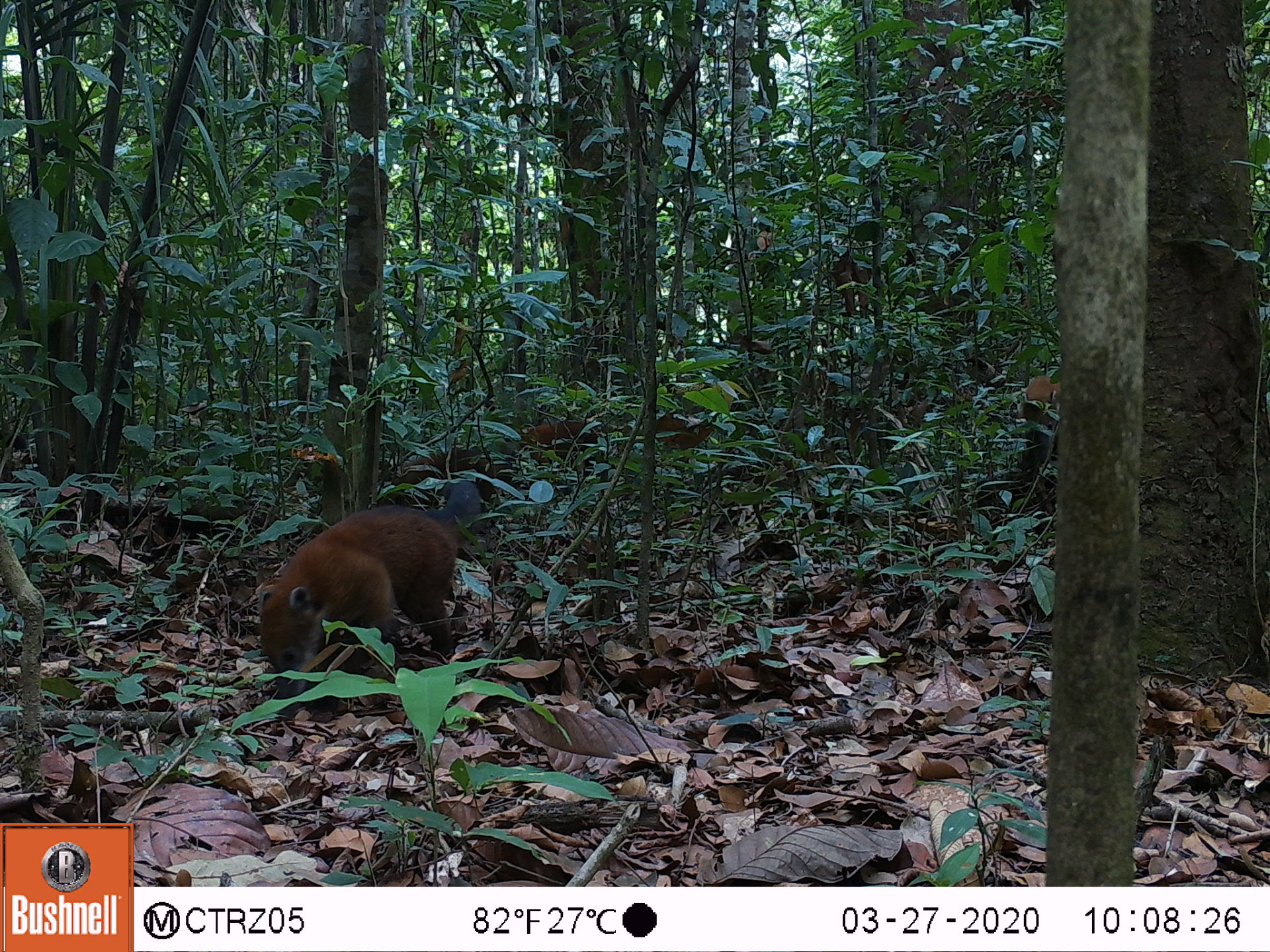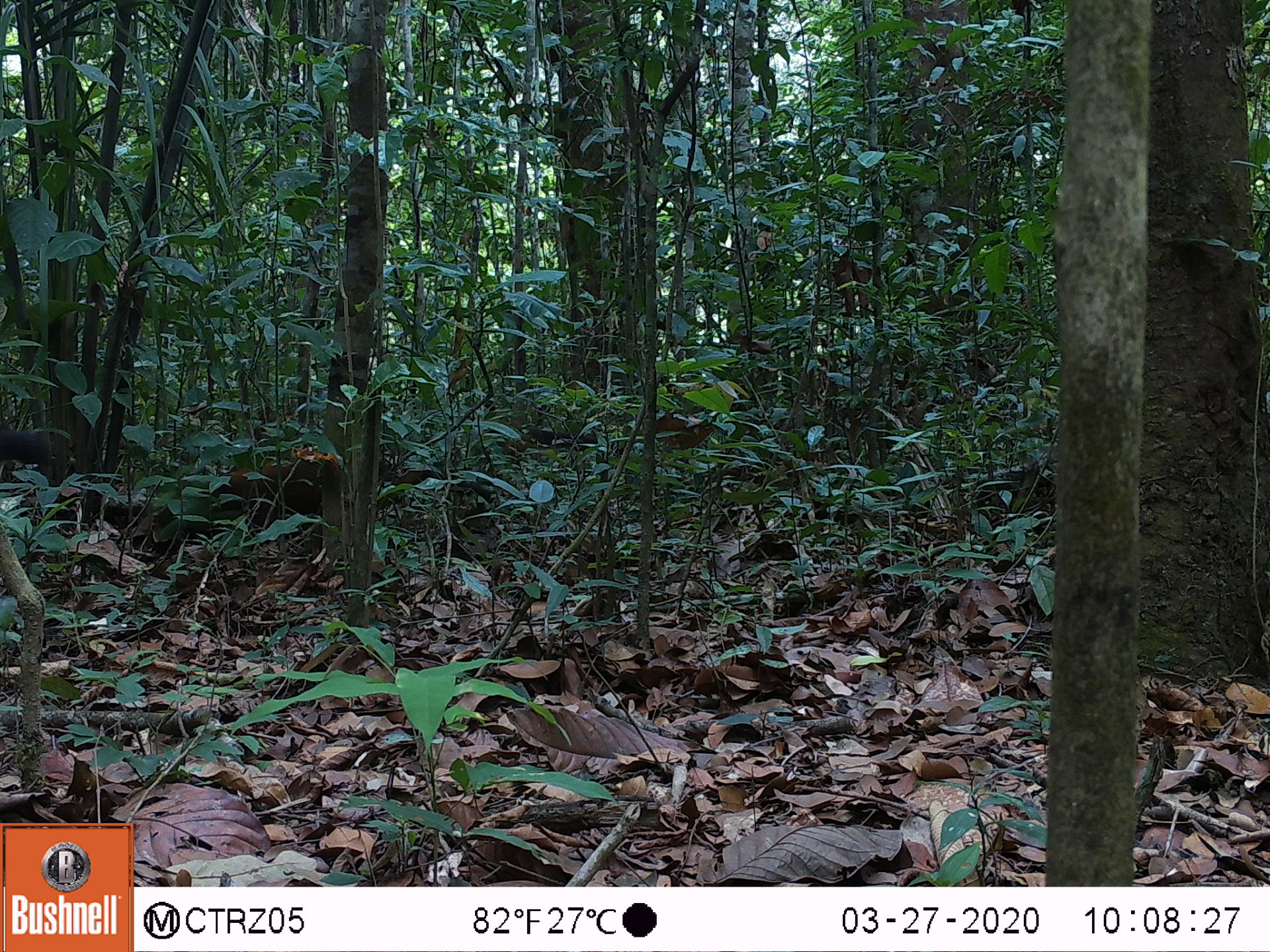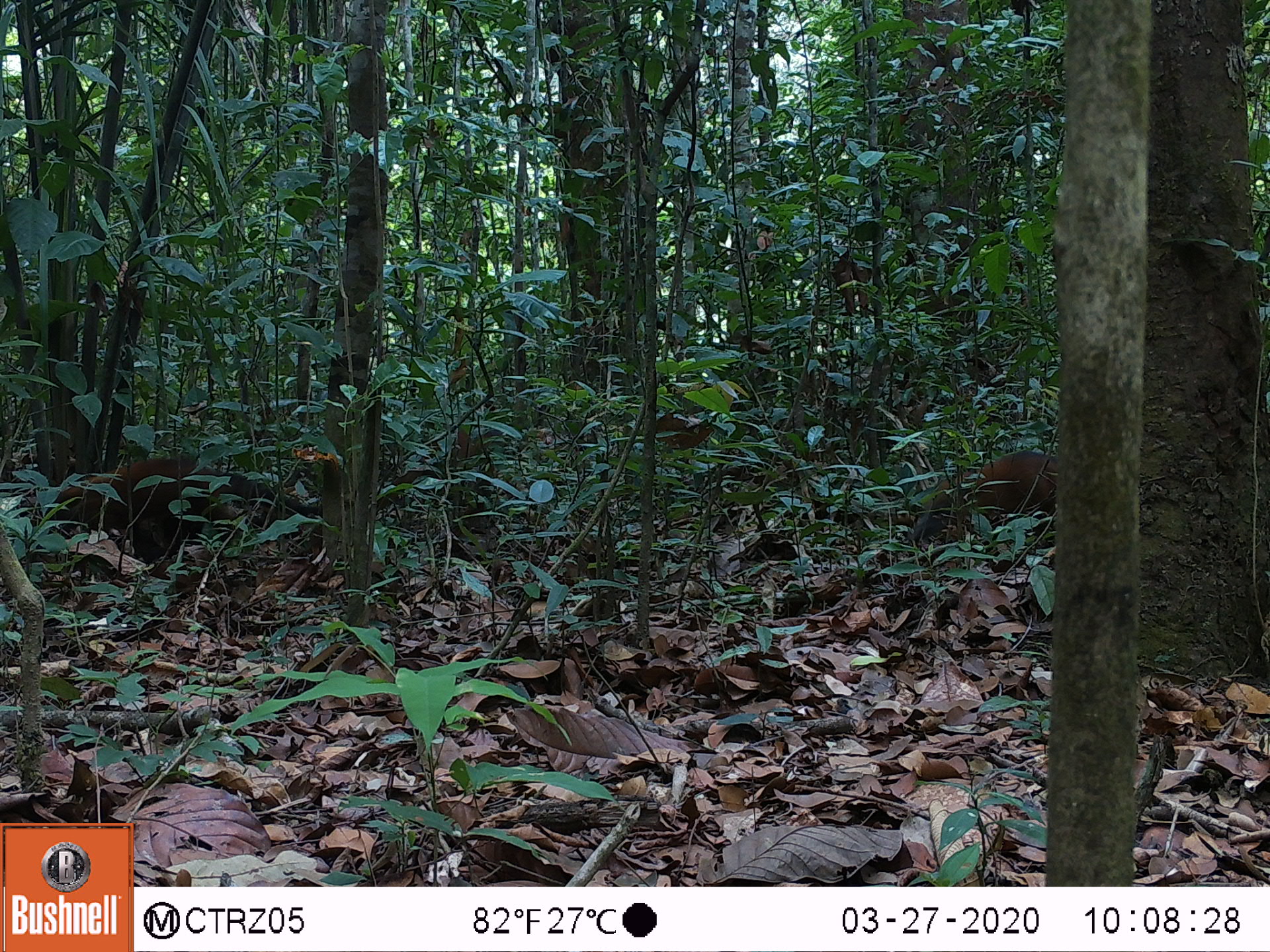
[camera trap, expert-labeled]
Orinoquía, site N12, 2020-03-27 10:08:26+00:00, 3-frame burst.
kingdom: Animalia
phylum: Chordata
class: Mammalia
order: Carnivora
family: Procyonidae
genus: Nasua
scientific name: Nasua nasua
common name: south american coati